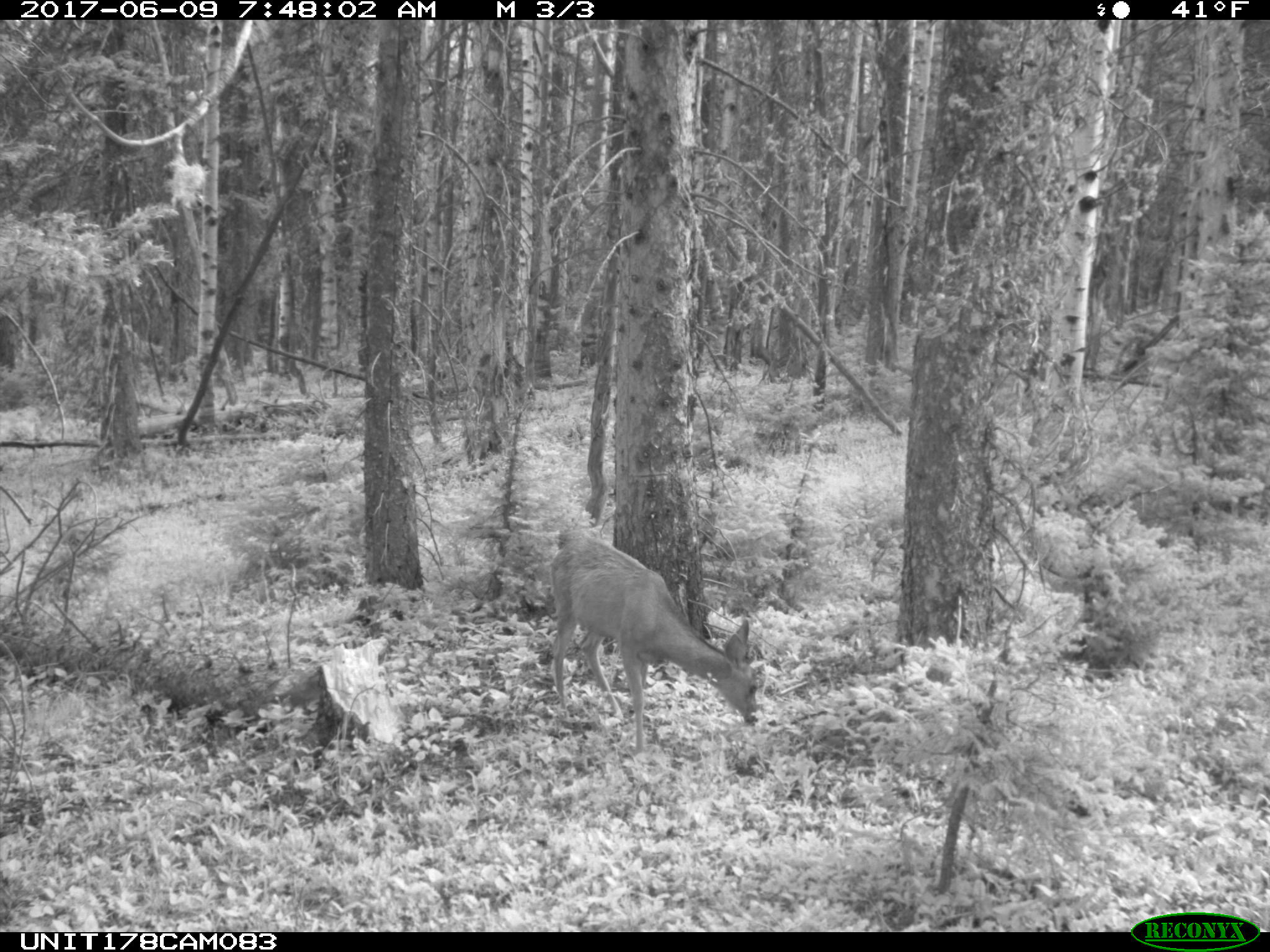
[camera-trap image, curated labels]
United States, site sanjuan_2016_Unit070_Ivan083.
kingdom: Animalia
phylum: Chordata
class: Mammalia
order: Artiodactyla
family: Cervidae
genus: Odocoileus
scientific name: Odocoileus hemionus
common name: mule deer